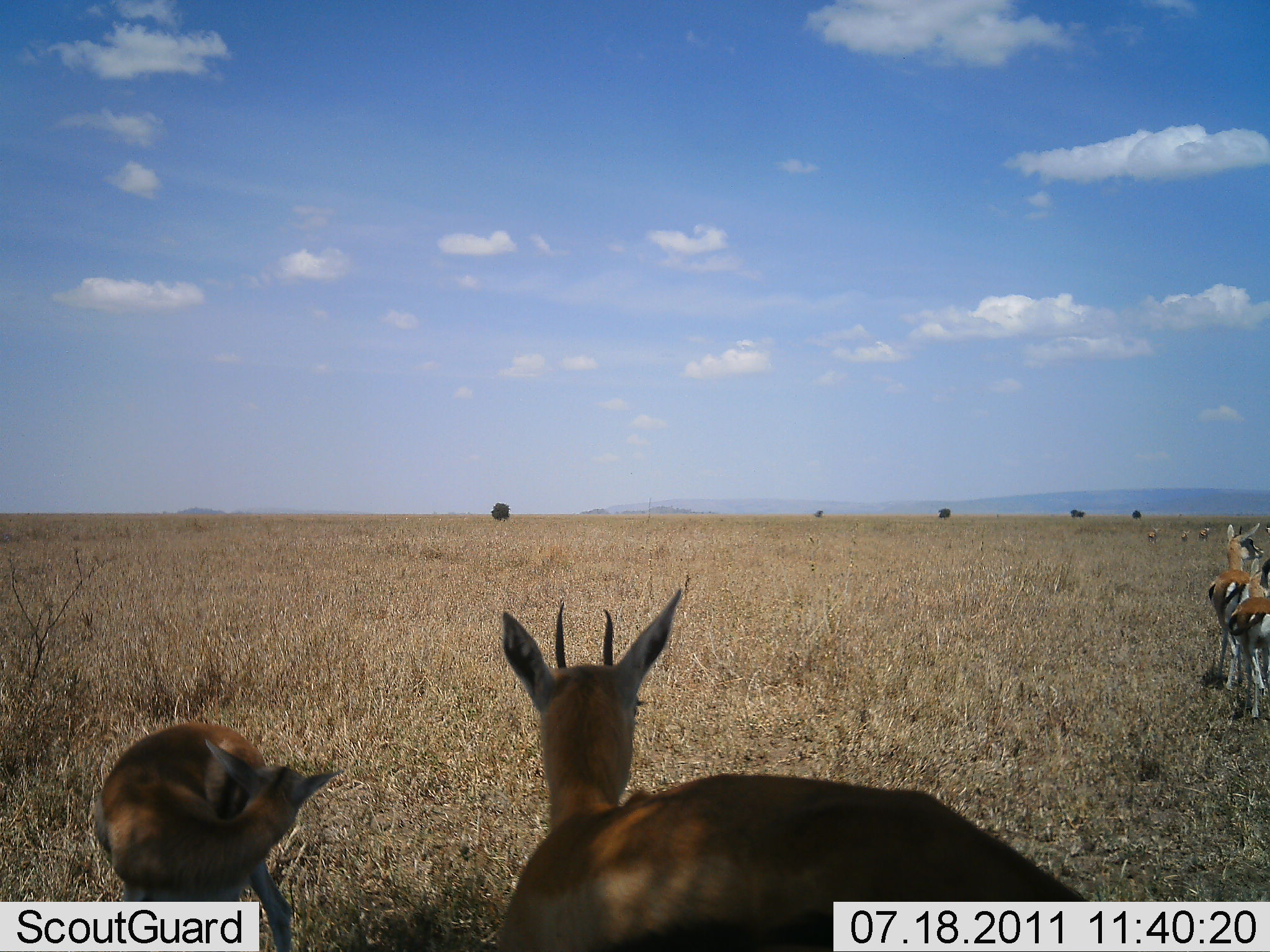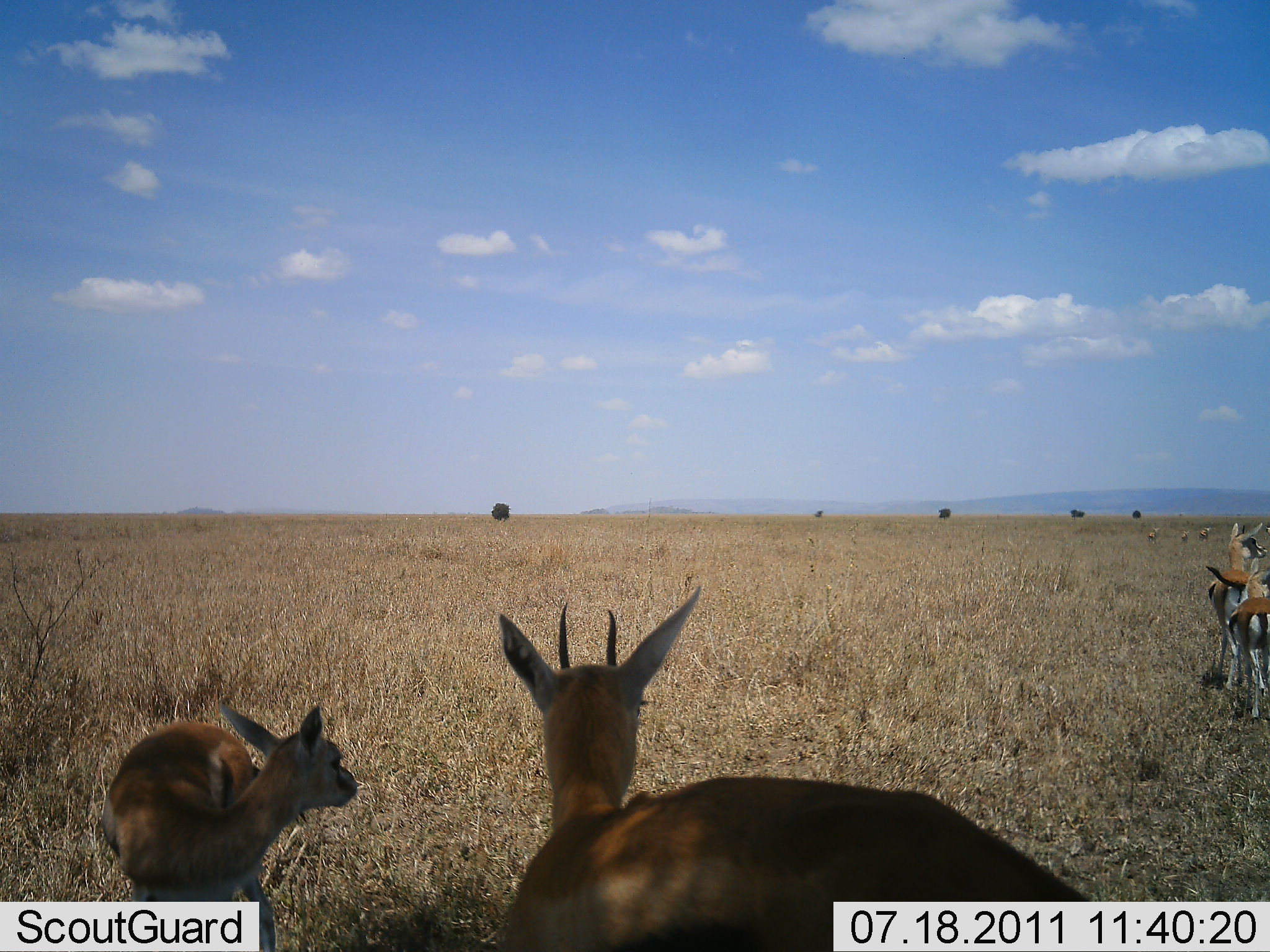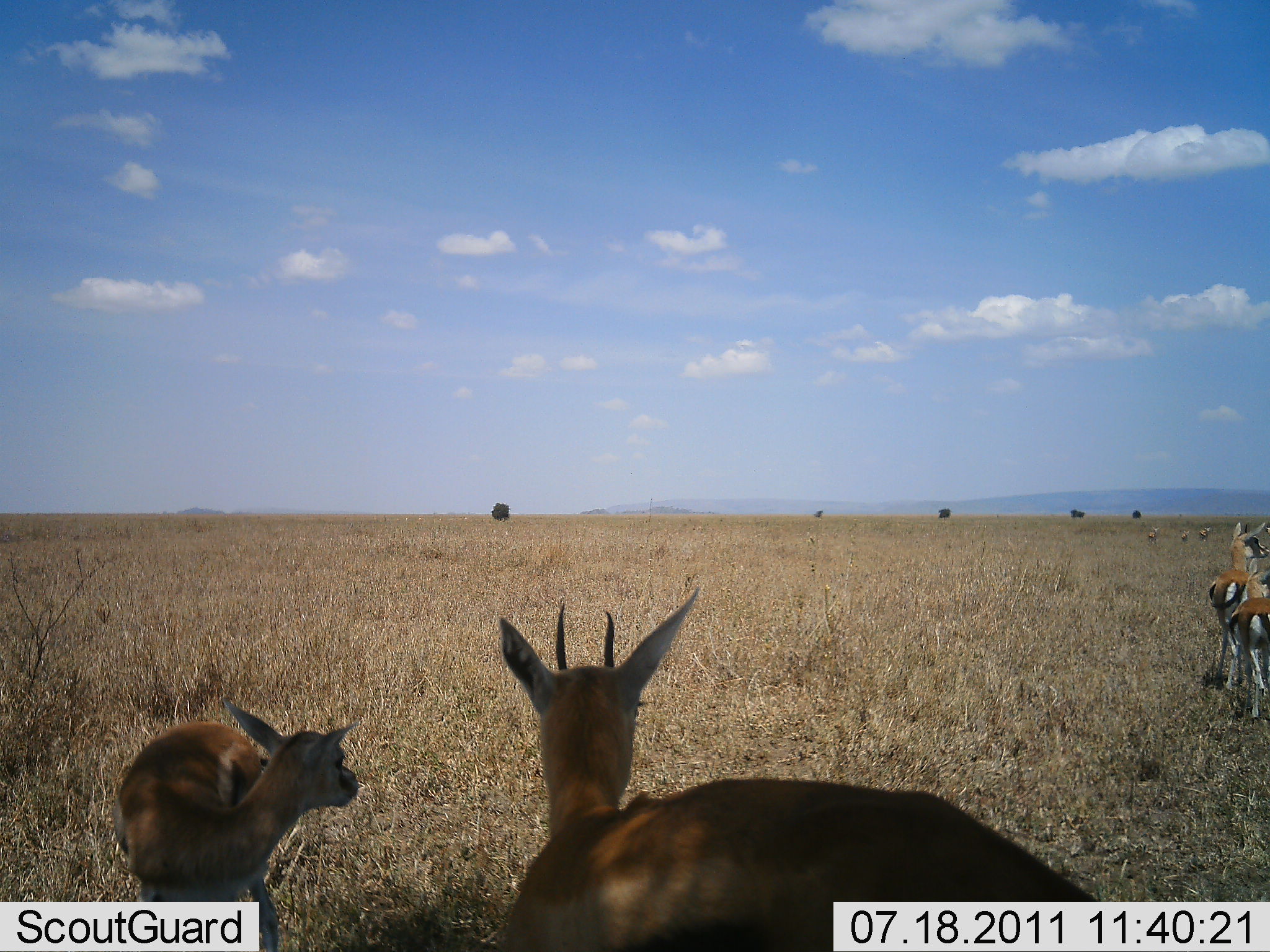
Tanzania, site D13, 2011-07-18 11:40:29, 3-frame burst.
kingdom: Animalia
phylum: Chordata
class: Mammalia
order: Artiodactyla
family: Bovidae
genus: Eudorcas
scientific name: Eudorcas thomsonii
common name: thomson's gazelle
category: gazellethomsons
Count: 4.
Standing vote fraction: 100%.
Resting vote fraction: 0%.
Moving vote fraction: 0%.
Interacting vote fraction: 0%.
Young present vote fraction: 27%.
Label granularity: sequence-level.